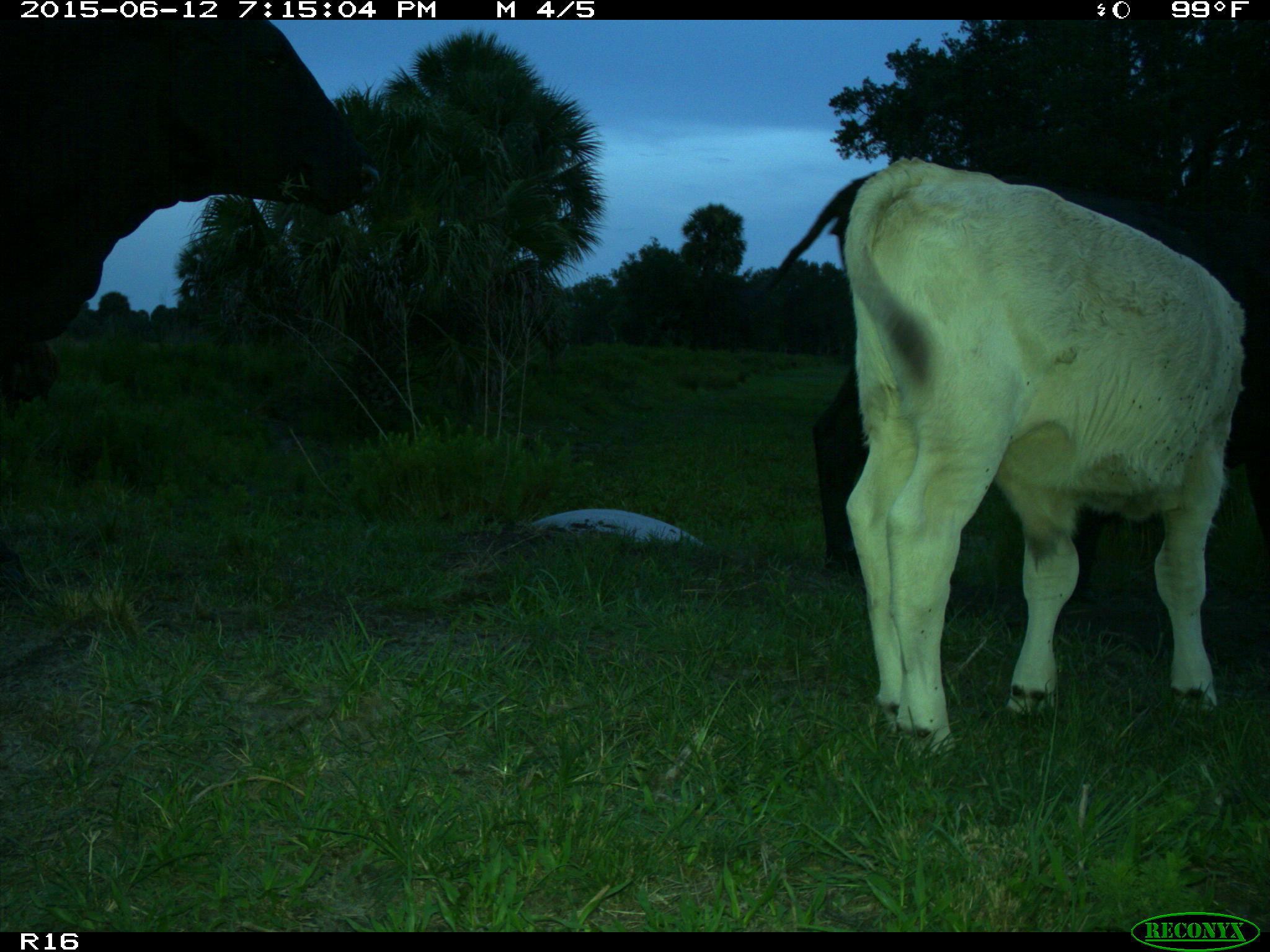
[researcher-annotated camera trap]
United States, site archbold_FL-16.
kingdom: Animalia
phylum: Chordata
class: Mammalia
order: Artiodactyla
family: Bovidae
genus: Bos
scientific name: Bos taurus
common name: domestic cow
Bos taurus (domestic cow).